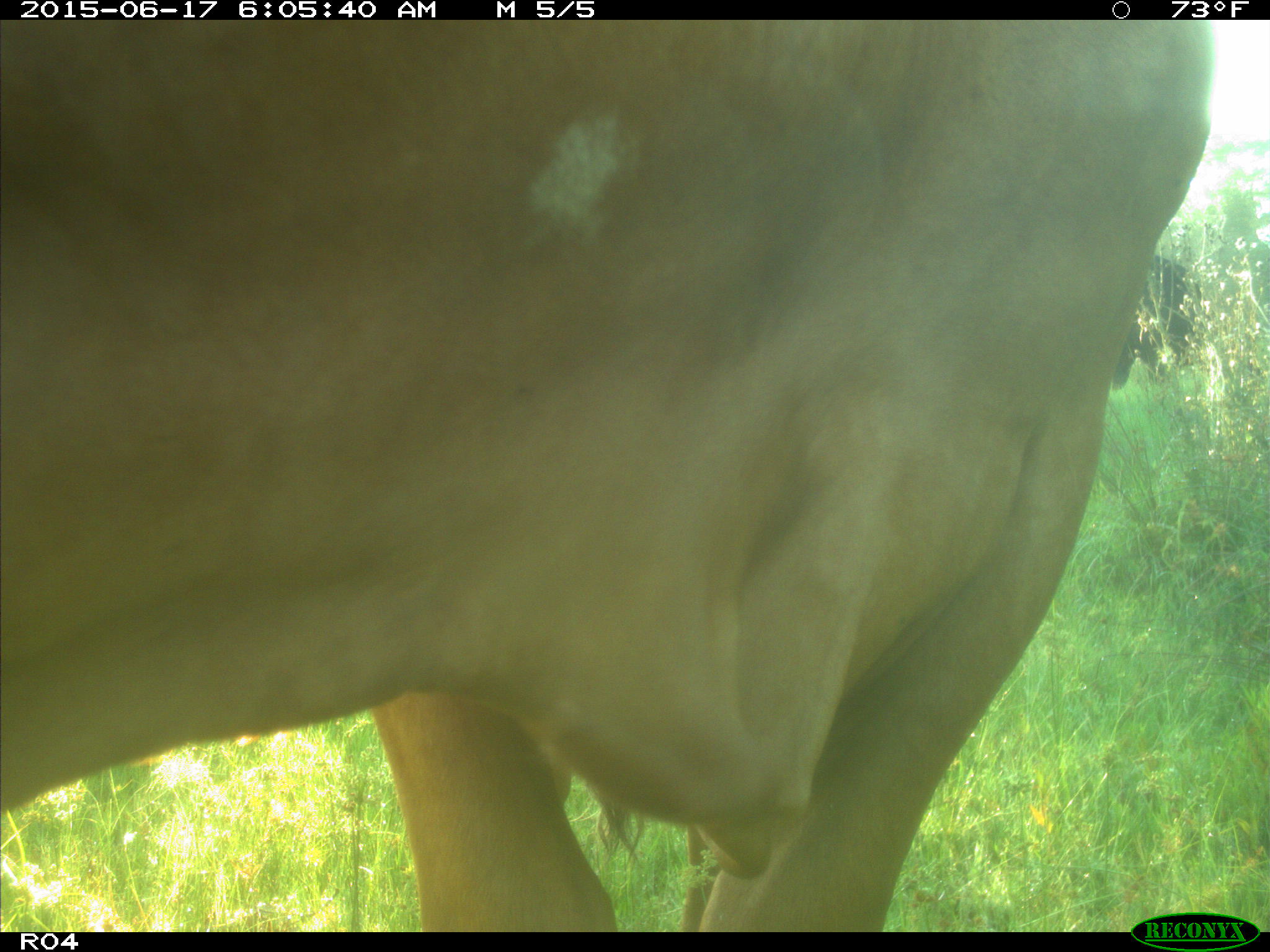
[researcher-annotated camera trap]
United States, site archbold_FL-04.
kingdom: Animalia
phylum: Chordata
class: Mammalia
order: Artiodactyla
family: Bovidae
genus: Bos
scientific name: Bos taurus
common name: domestic cow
Bos taurus (domestic cow).